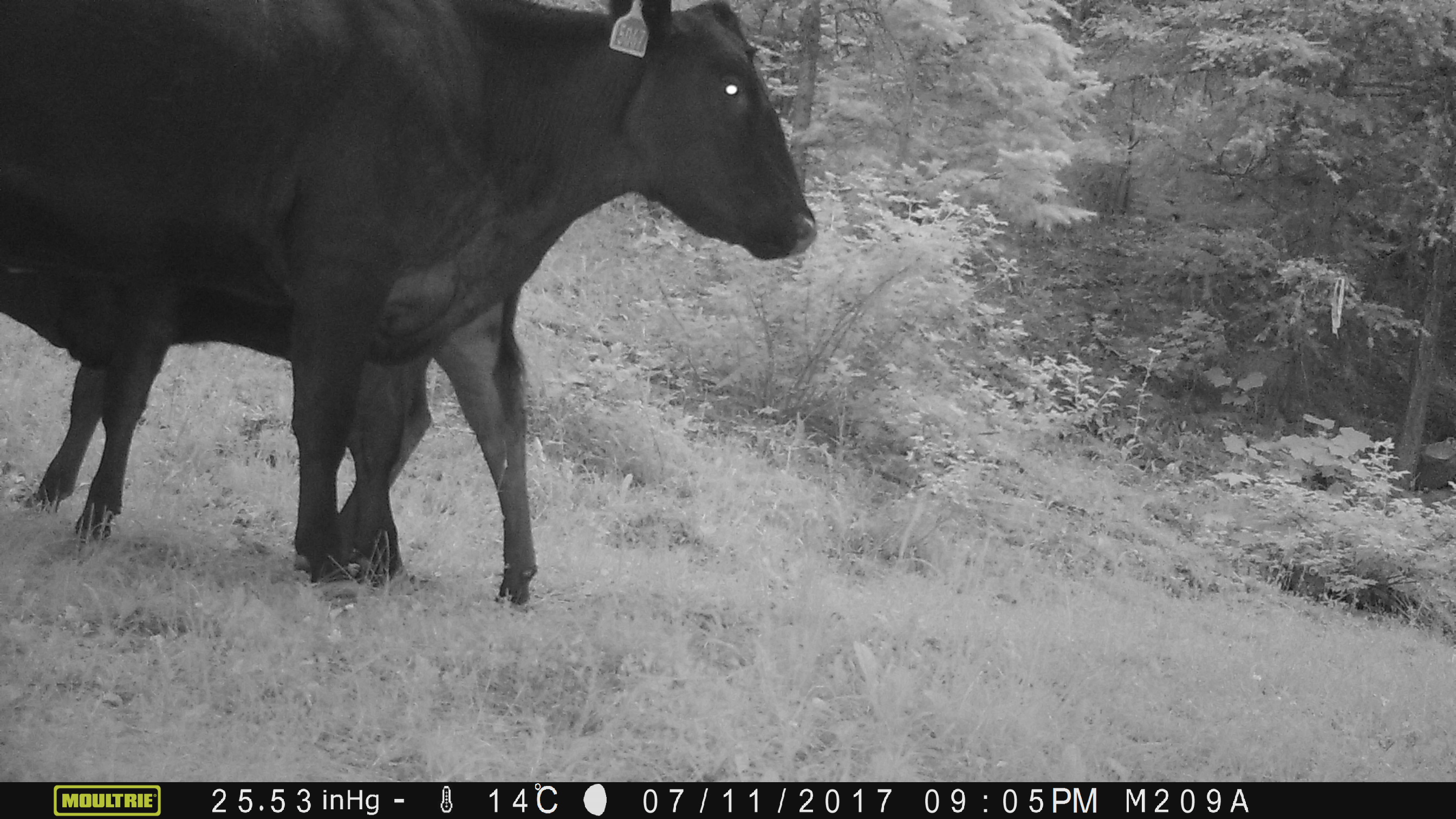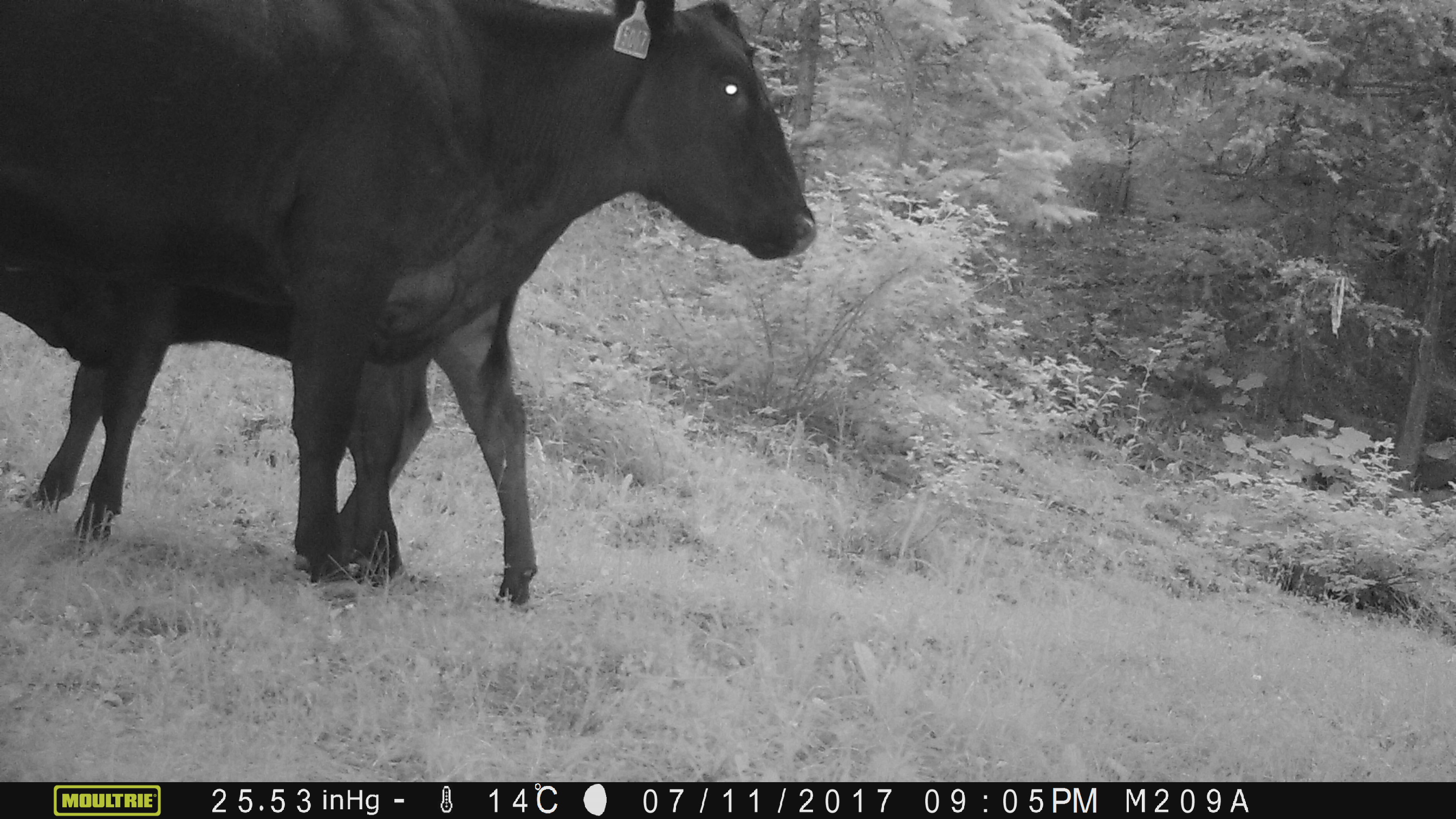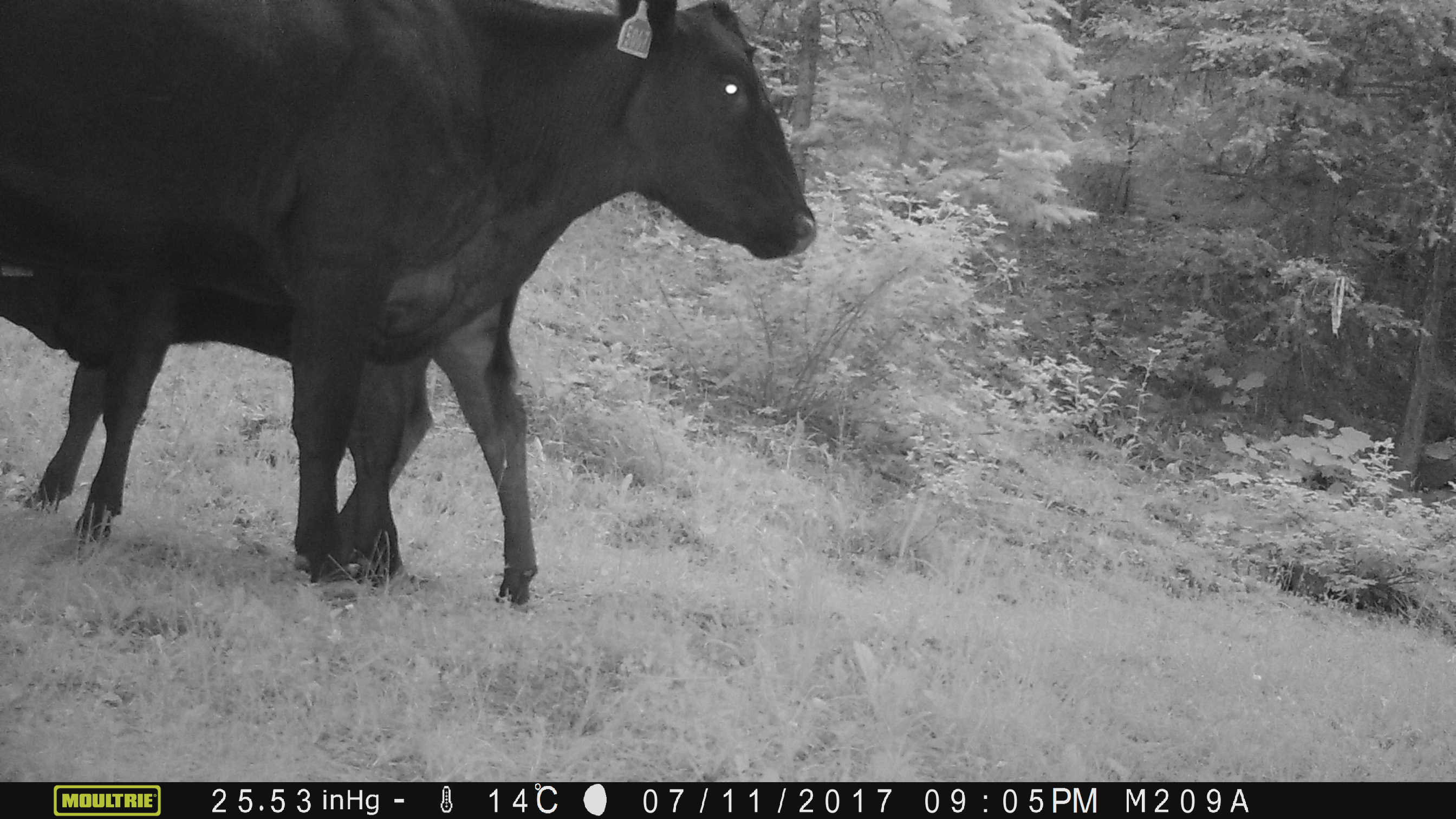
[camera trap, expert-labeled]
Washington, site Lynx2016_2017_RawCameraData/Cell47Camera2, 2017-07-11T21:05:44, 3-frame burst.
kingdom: Animalia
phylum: Chordata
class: Mammalia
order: Artiodactyla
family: Bovidae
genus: Bos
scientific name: Bos taurus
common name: domestic cattle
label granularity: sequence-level